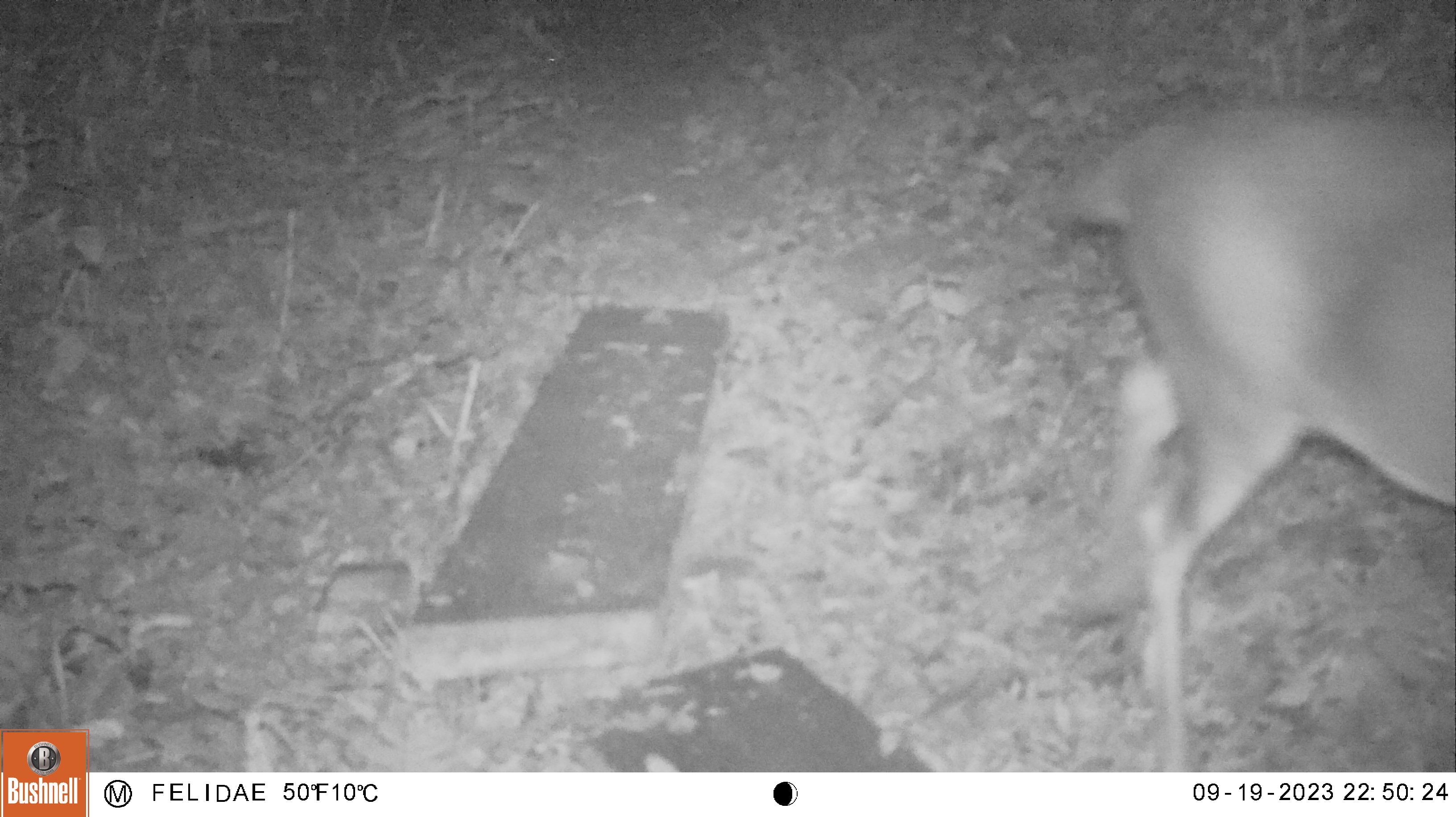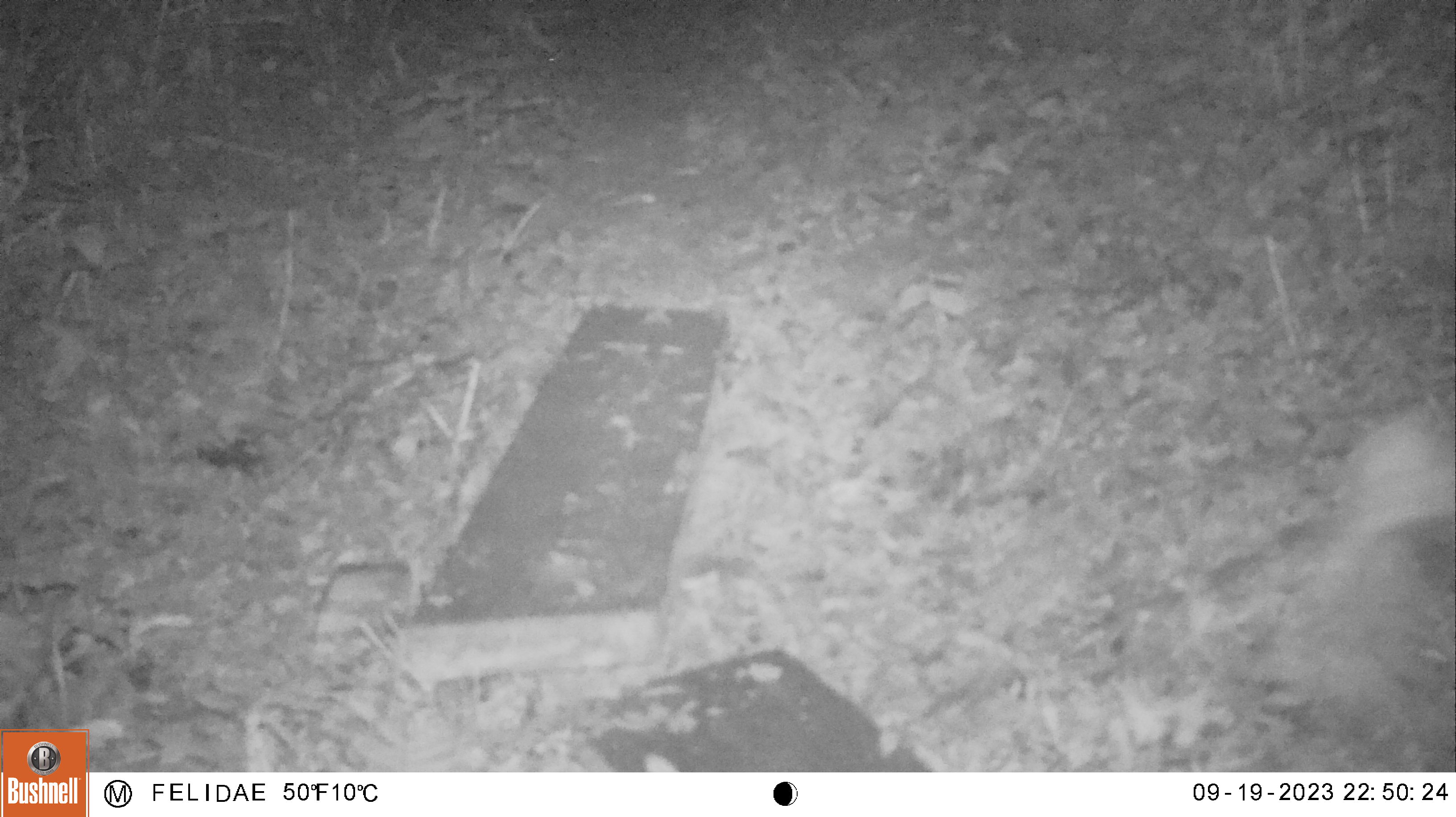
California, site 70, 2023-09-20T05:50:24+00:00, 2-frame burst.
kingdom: Animalia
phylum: Chordata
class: Mammalia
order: Artiodactyla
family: Cervidae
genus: Odocoileus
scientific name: Odocoileus hemionus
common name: mule deer